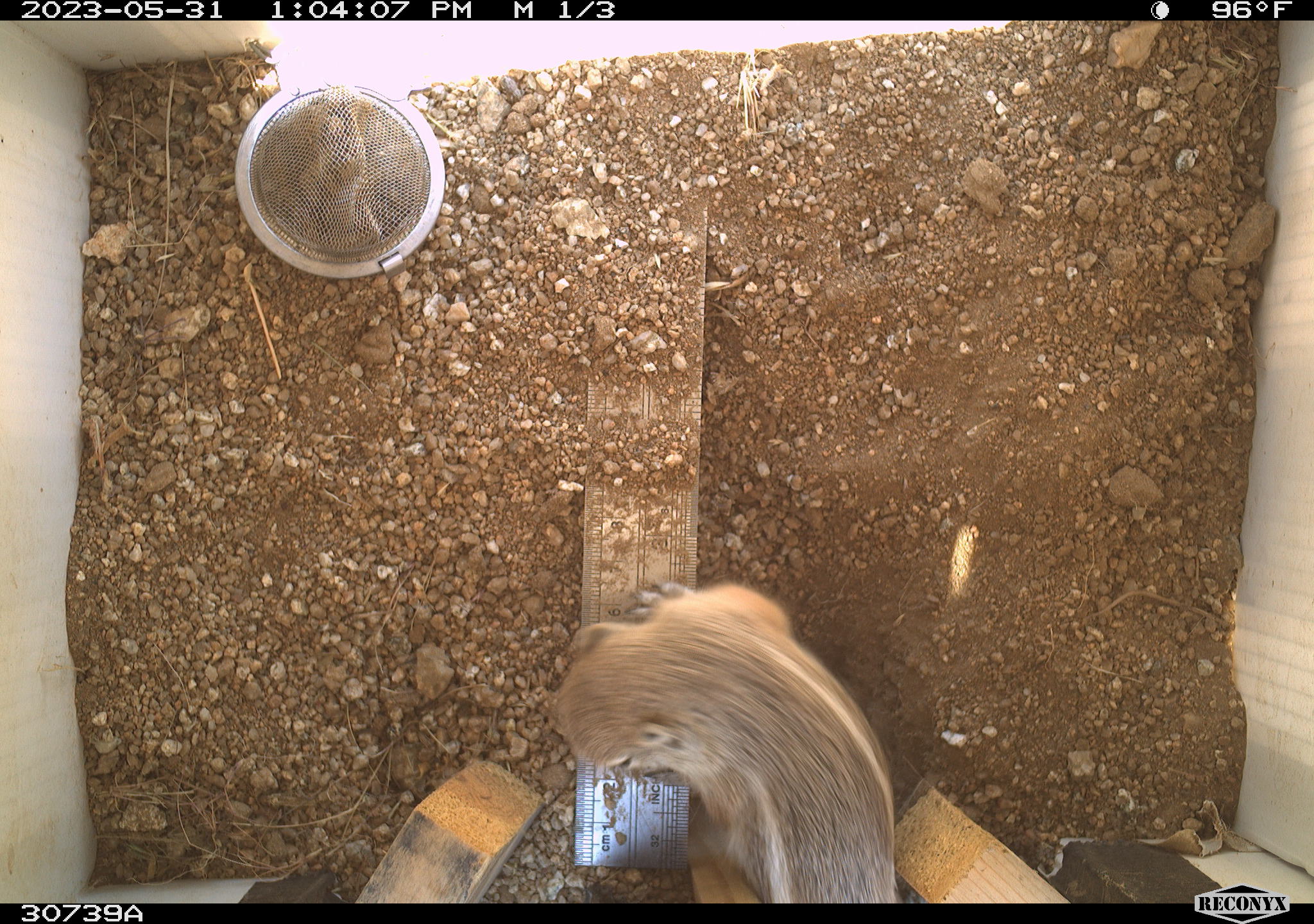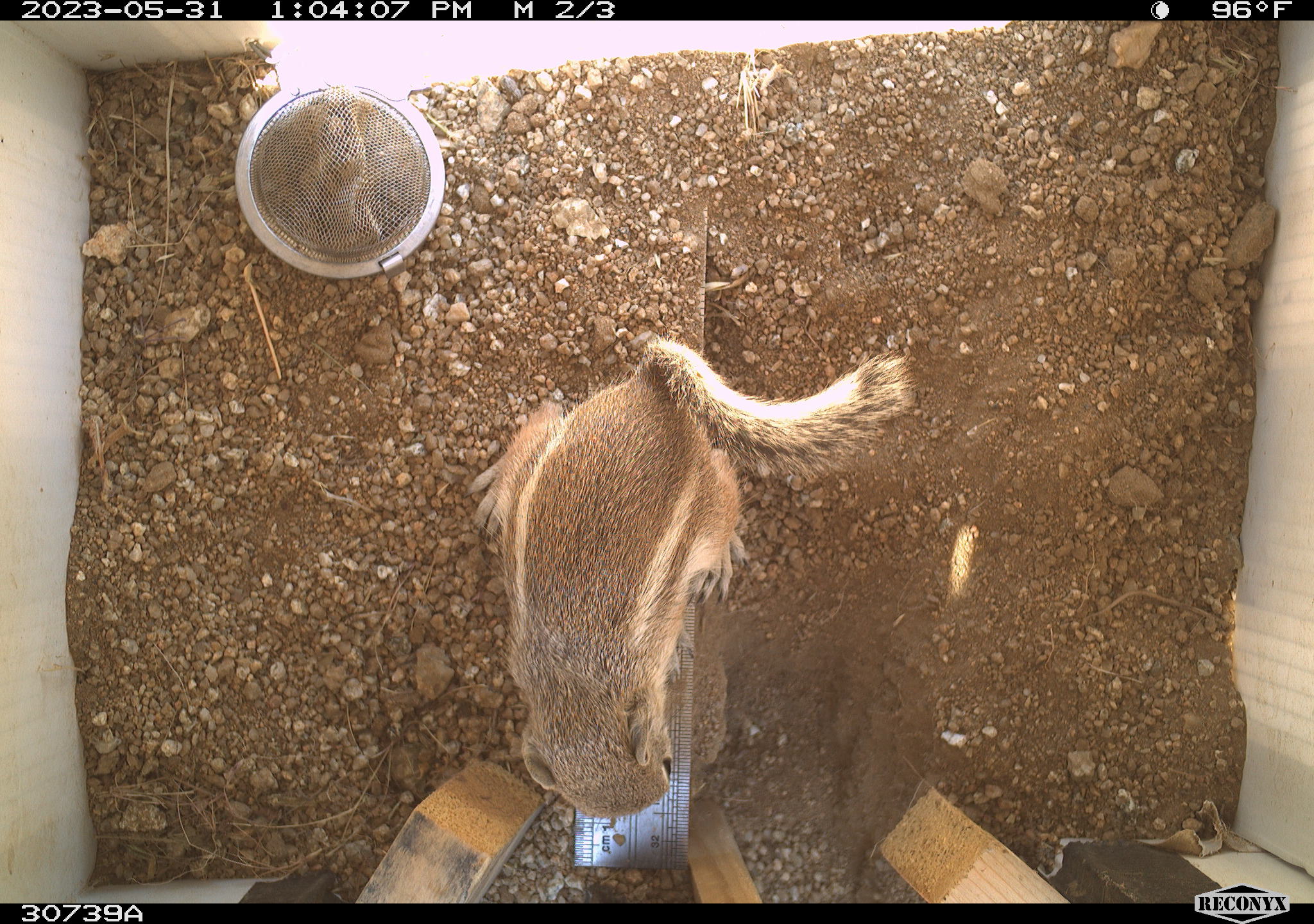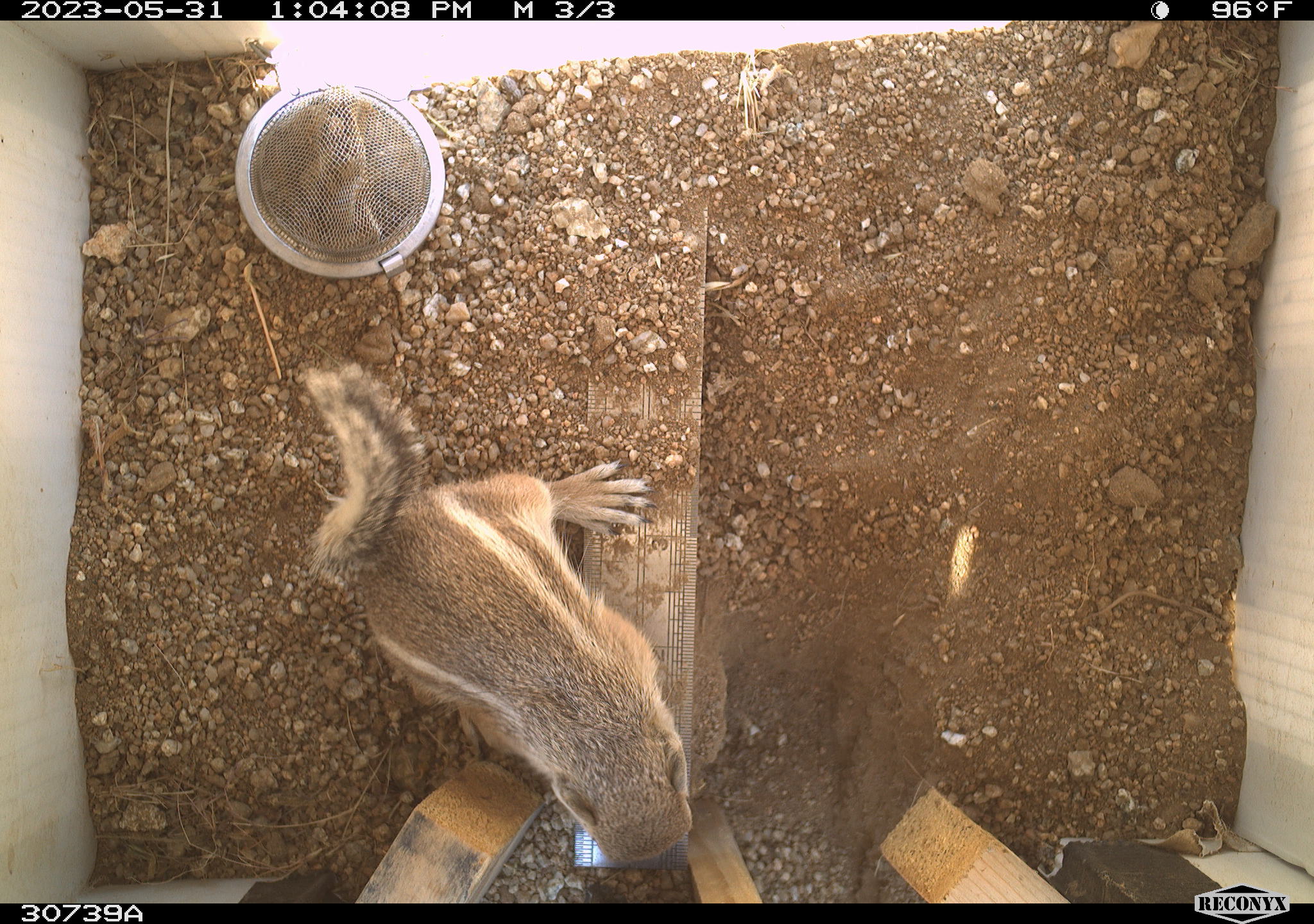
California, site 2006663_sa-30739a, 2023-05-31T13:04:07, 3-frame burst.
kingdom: Animalia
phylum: Chordata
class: Mammalia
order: Rodentia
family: Sciuridae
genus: Ammospermophilus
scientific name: Ammospermophilus leucurus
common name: white-tailed antelope squirrel